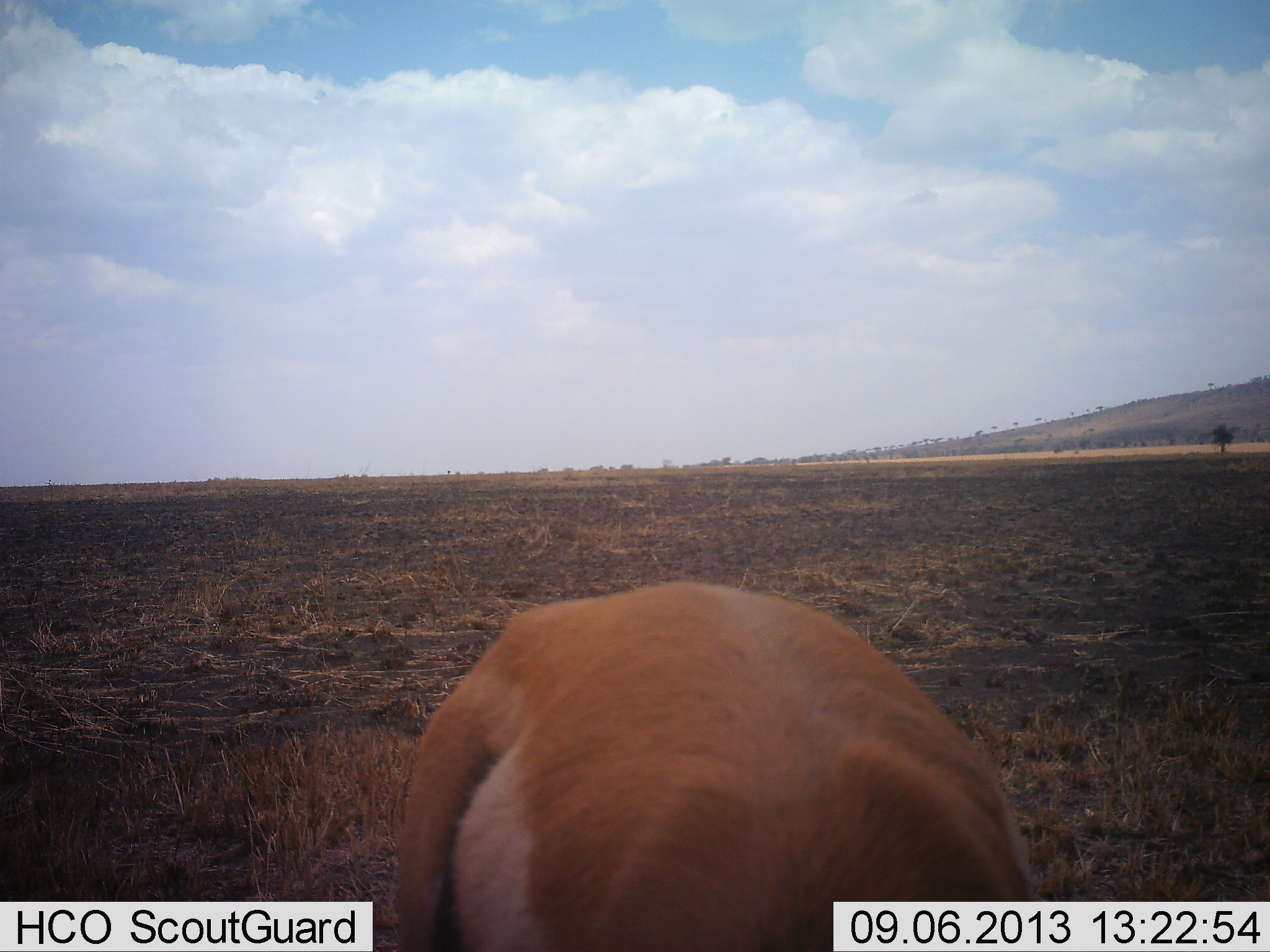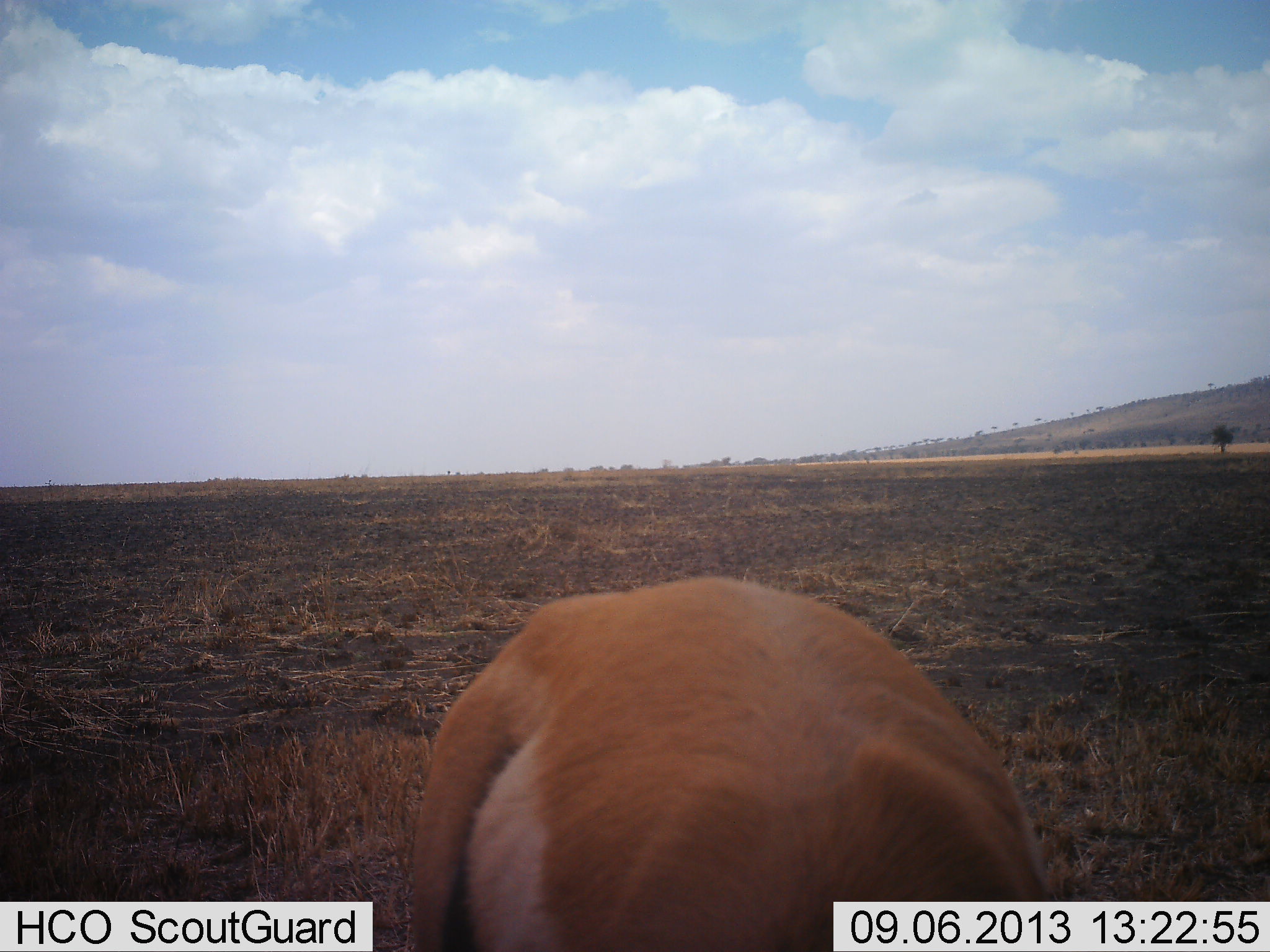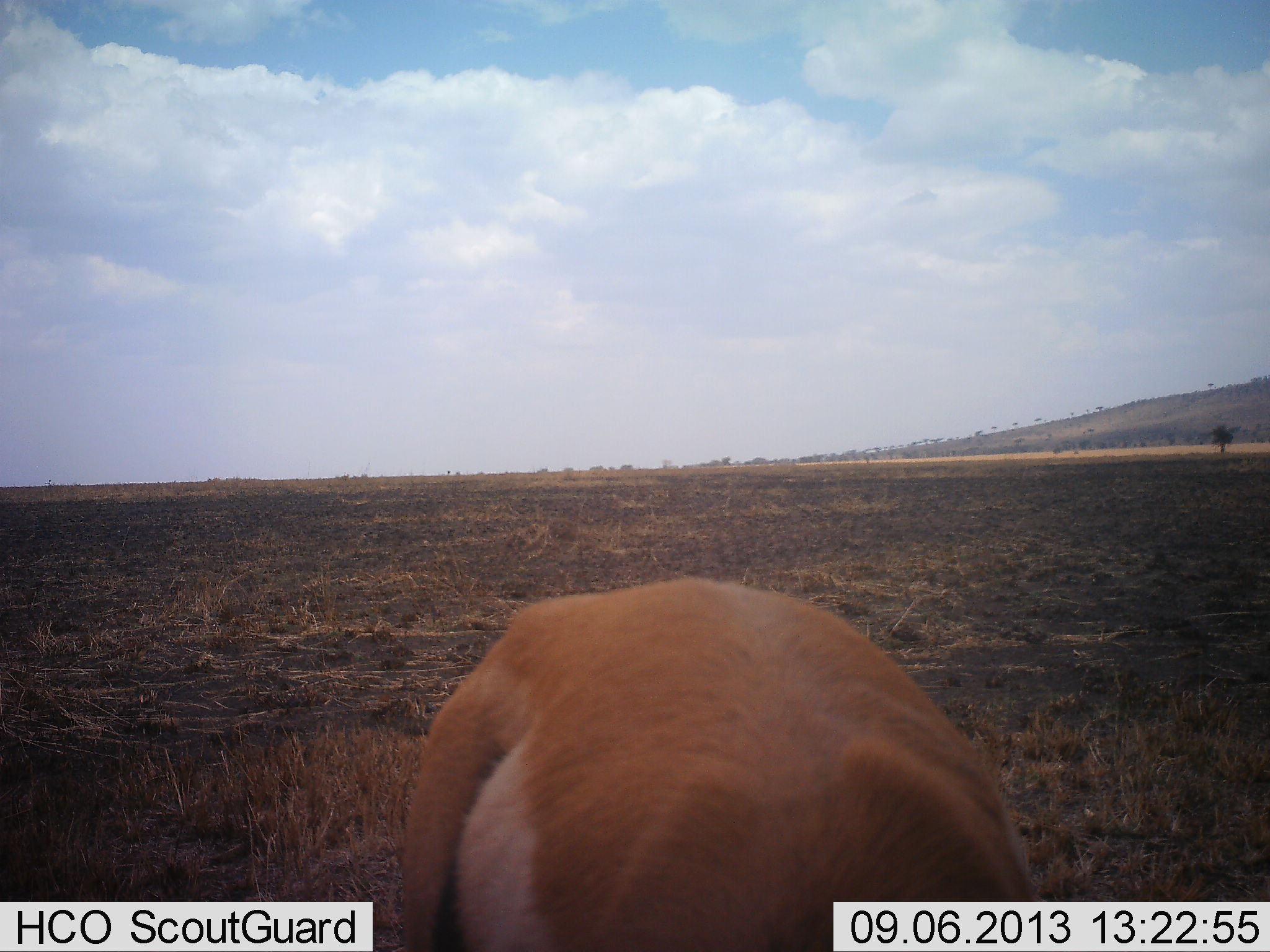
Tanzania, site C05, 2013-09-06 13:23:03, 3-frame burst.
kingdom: Animalia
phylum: Chordata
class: Mammalia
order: Artiodactyla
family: Bovidae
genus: Eudorcas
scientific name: Eudorcas thomsonii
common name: thomson's gazelle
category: gazellethomsons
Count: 1.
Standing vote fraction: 80%.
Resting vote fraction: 0%.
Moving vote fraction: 0%.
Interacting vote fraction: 0%.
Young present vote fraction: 0%.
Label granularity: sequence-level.